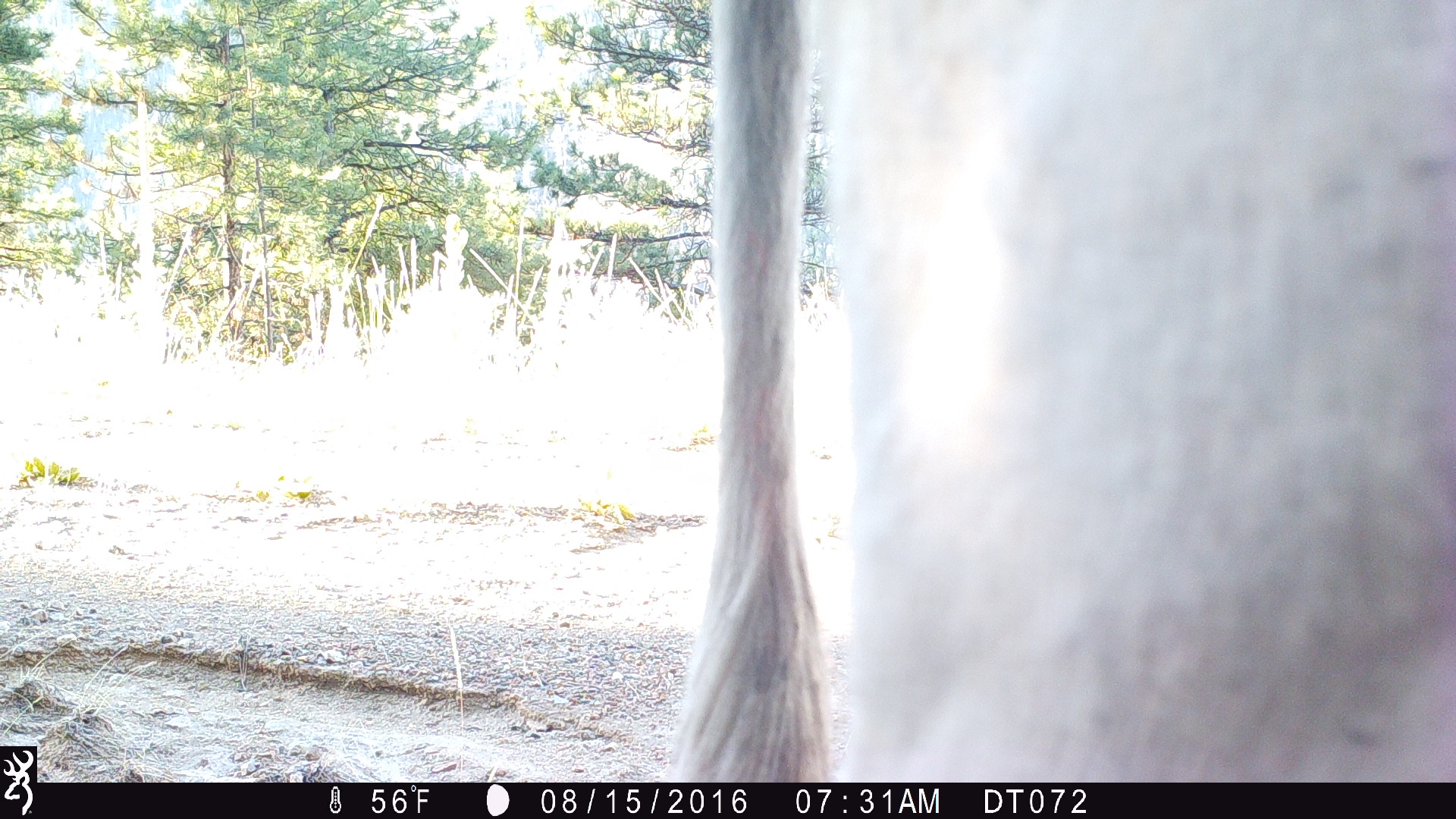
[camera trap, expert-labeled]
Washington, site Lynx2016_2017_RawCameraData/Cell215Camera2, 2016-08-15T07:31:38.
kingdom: Animalia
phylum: Chordata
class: Mammalia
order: Artiodactyla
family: Bovidae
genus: Bos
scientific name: Bos taurus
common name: domestic cattle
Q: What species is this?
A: Domestic cattle (Bos taurus).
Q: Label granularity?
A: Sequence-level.